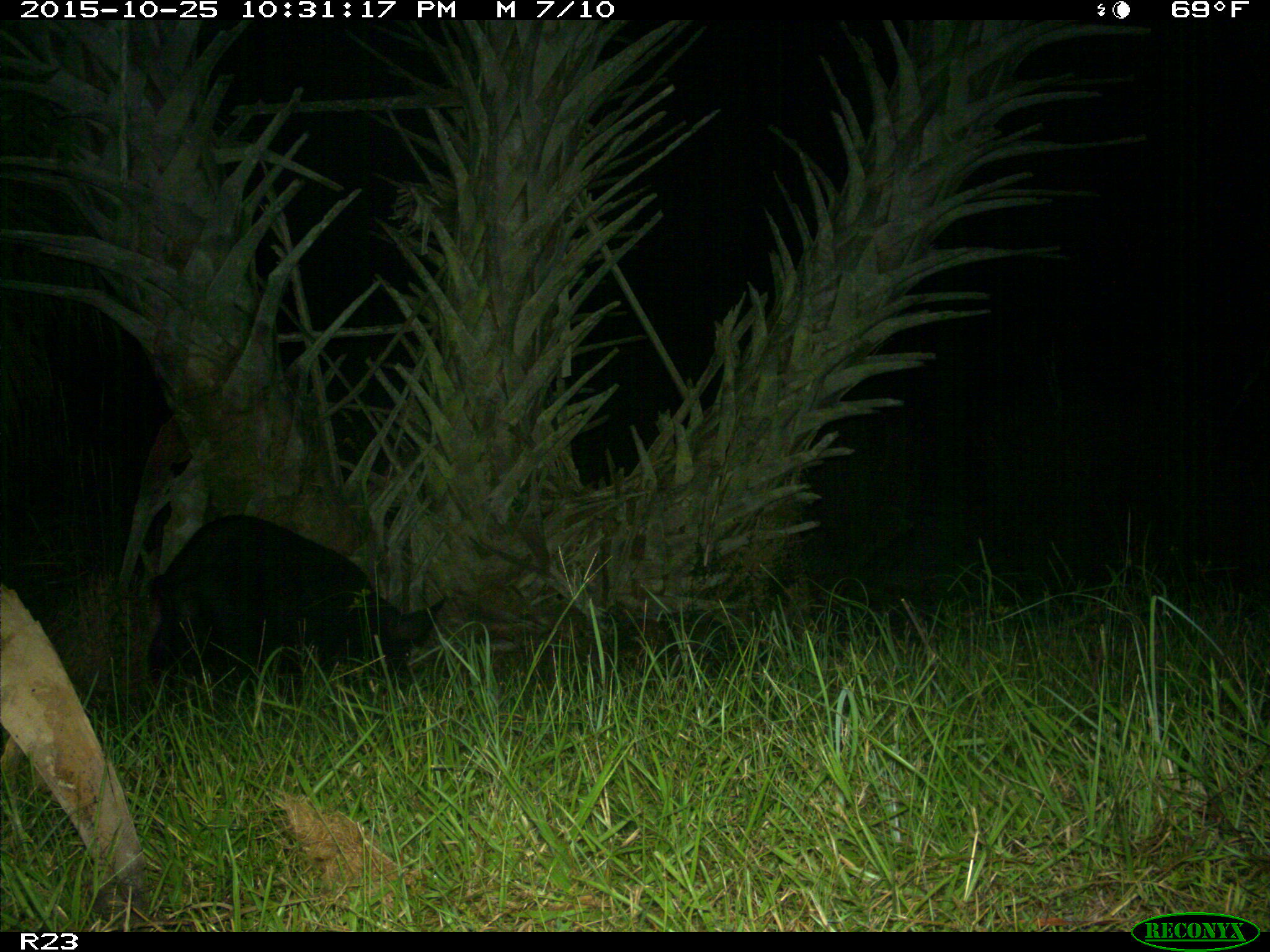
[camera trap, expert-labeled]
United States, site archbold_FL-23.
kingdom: Animalia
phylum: Chordata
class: Mammalia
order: Artiodactyla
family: Suidae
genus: Sus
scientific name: Sus scrofa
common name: wild boar